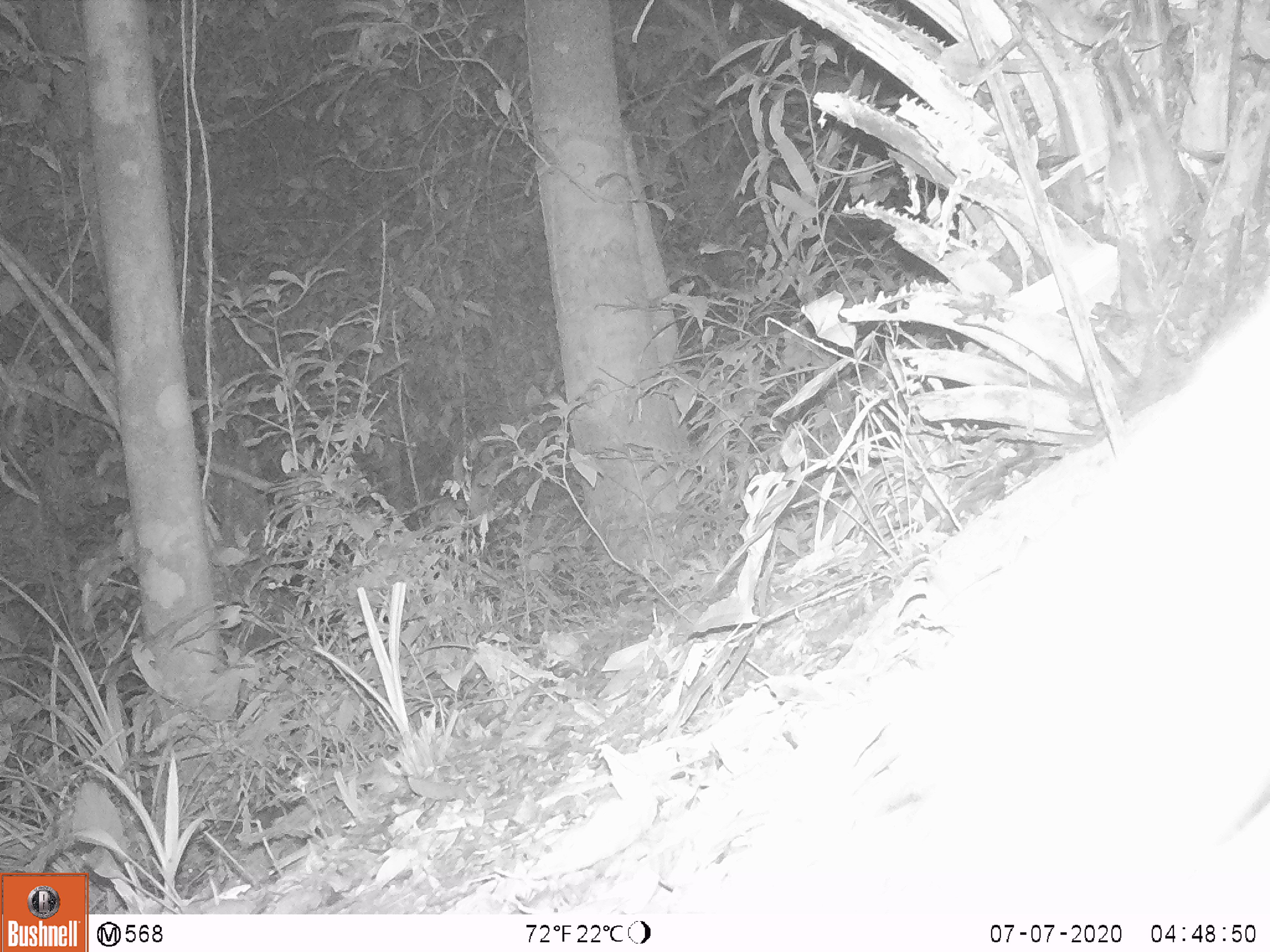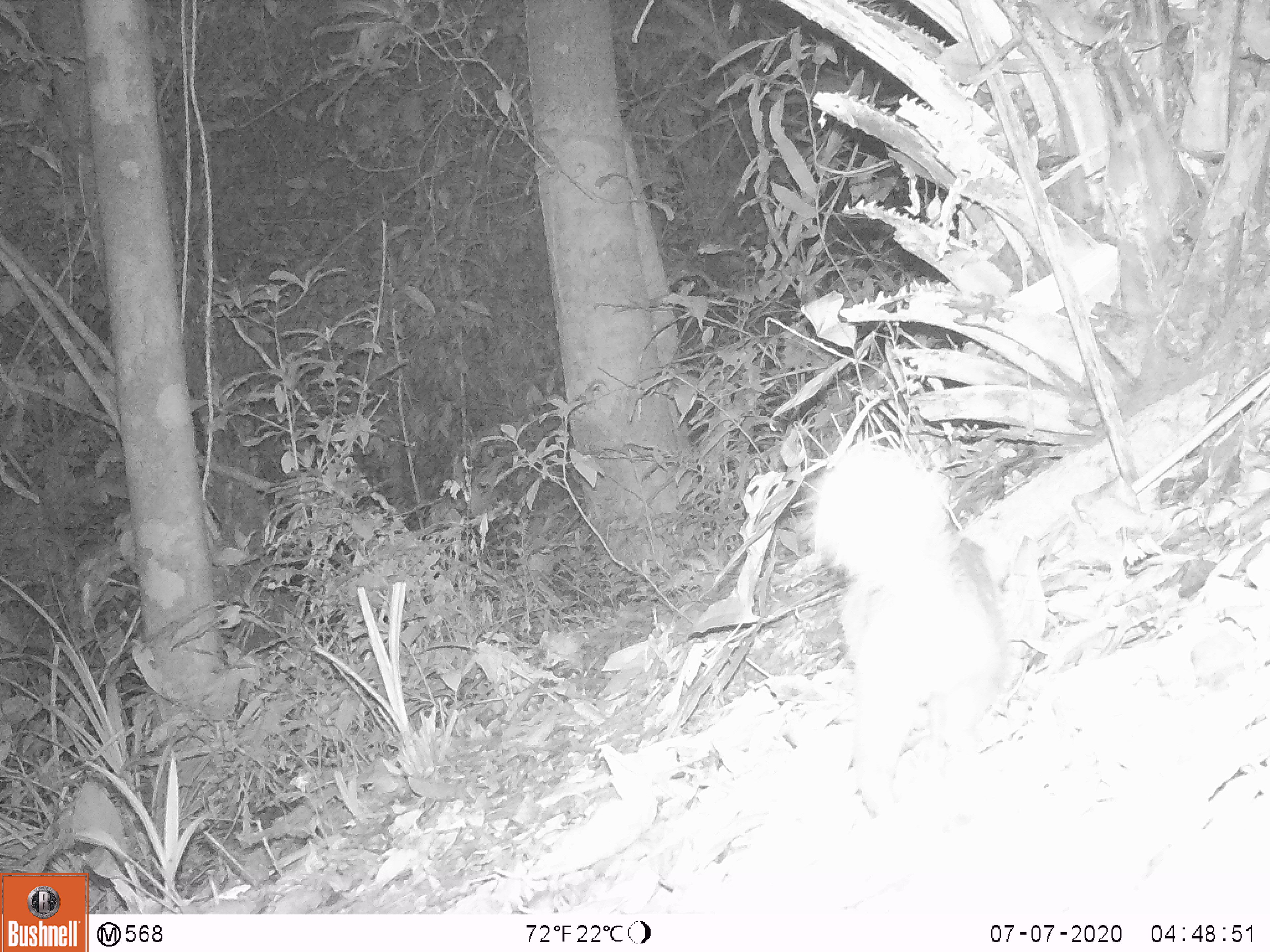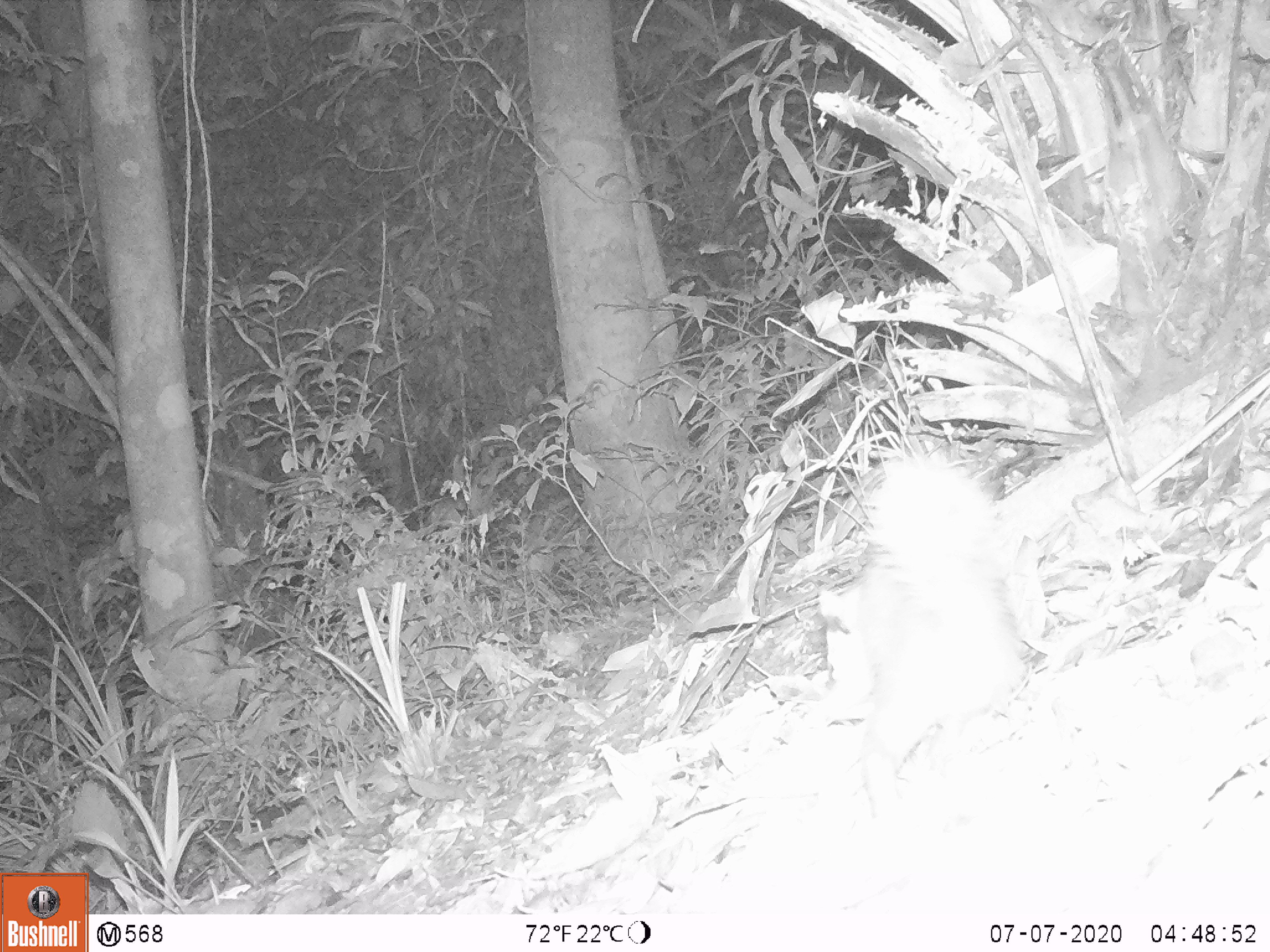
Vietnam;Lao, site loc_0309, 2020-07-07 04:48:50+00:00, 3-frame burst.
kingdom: Animalia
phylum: Chordata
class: Mammalia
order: Carnivora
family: Mustelidae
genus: Melogale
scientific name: Melogale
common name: ferret badger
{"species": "ferret badger (Melogale)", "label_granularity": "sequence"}